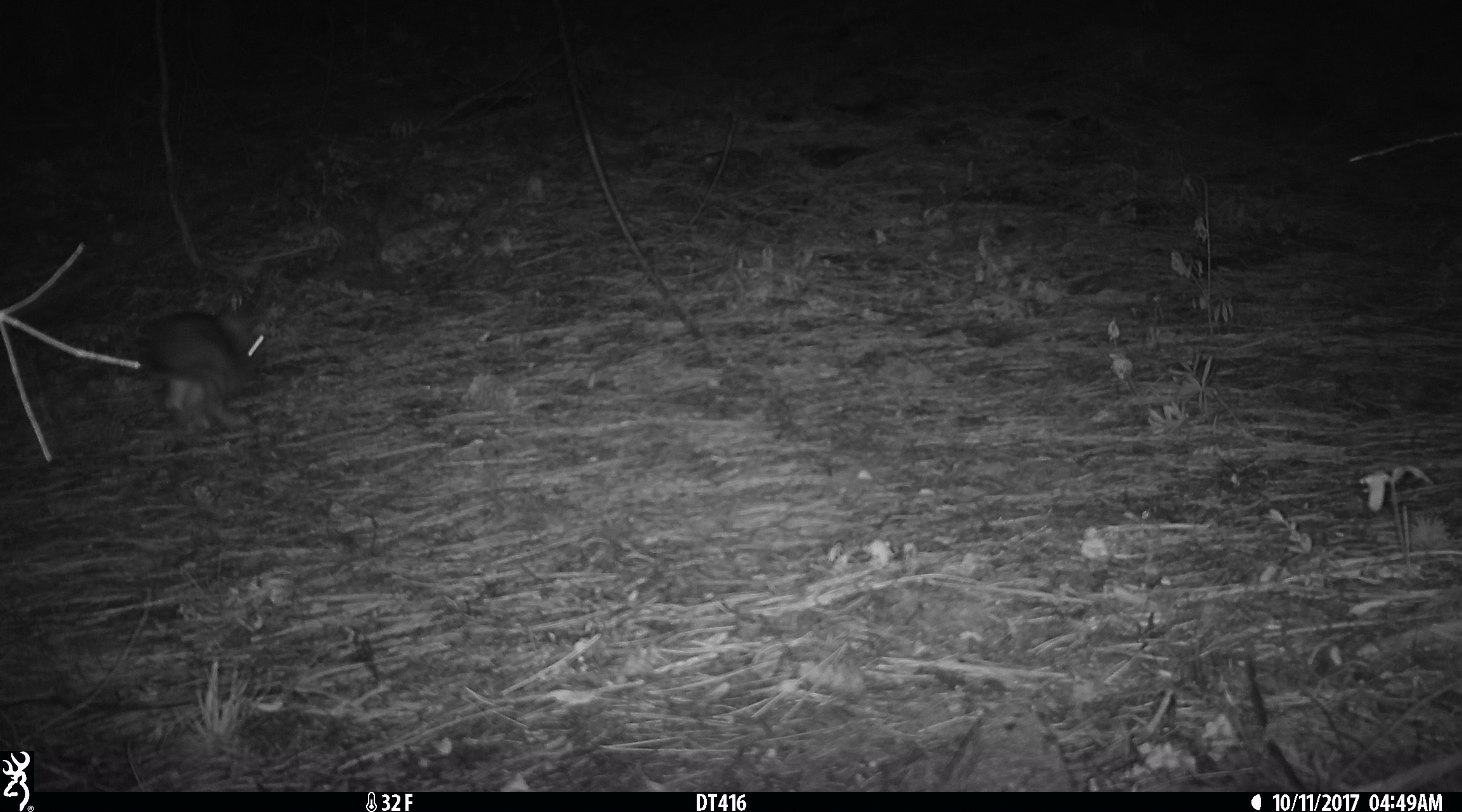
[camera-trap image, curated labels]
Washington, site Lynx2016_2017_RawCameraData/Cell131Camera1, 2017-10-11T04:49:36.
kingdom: Animalia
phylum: Chordata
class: Mammalia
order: Lagomorpha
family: Leporidae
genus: Lepus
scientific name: Lepus americanus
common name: snowshoe hare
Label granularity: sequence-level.